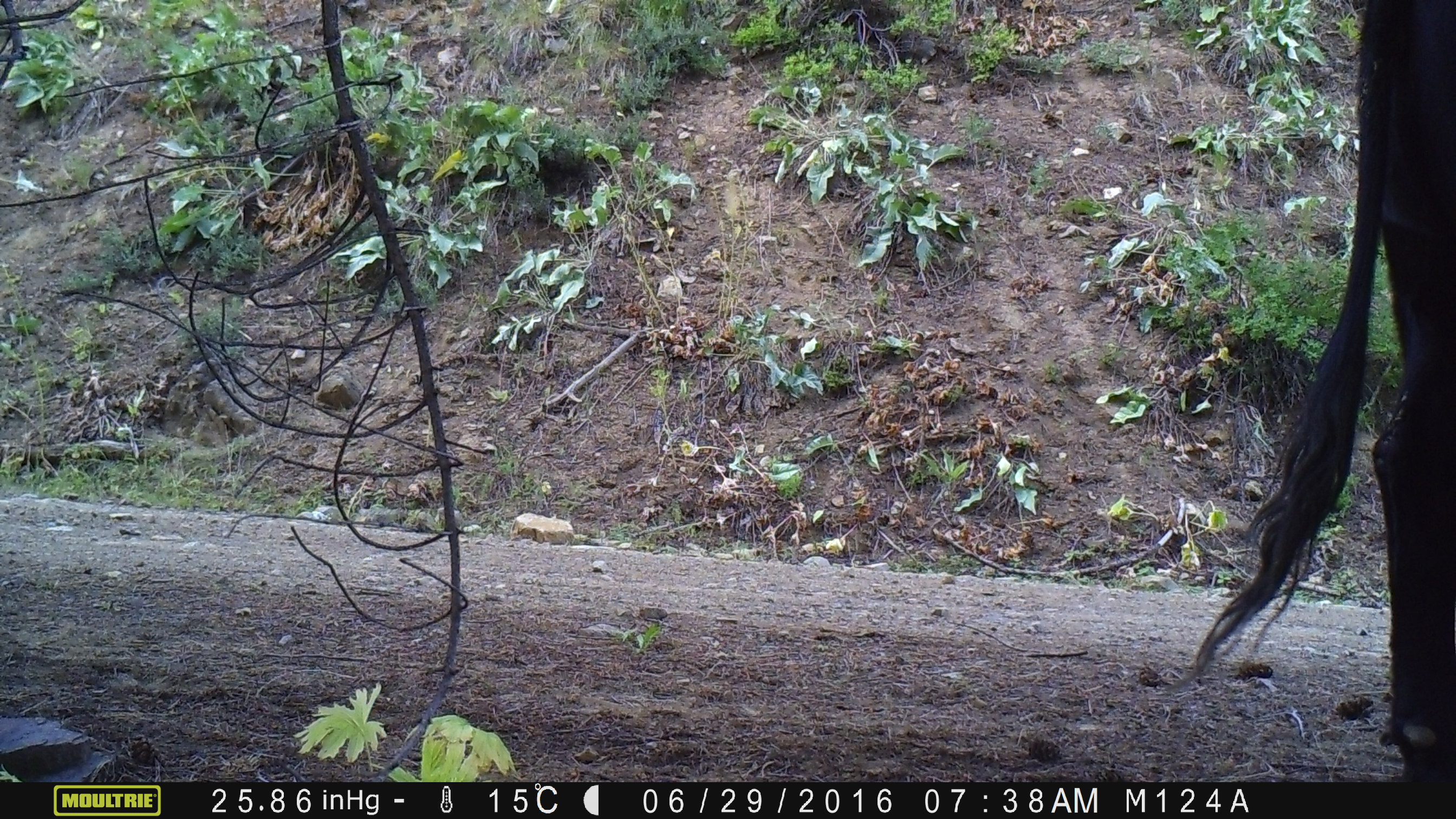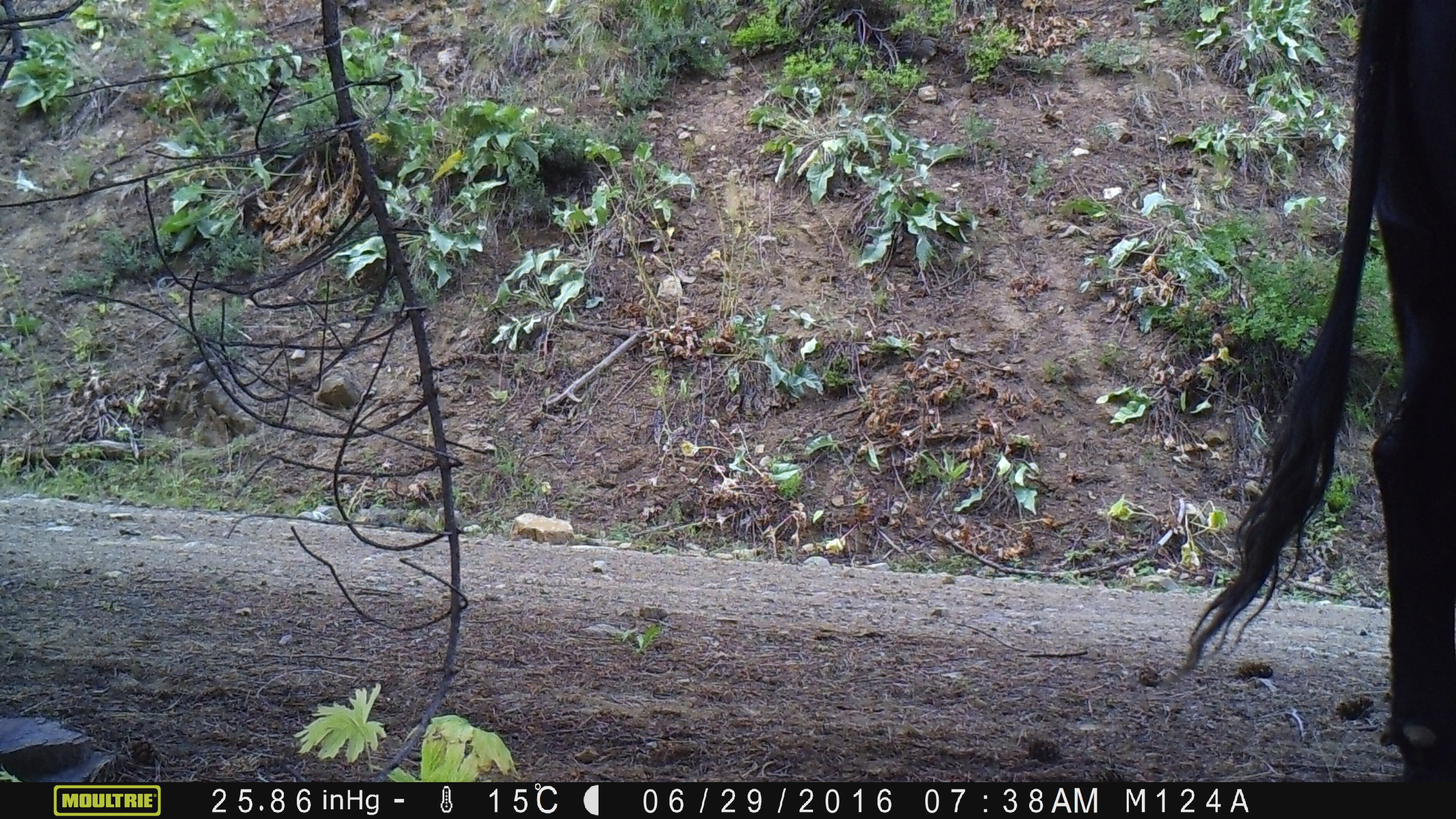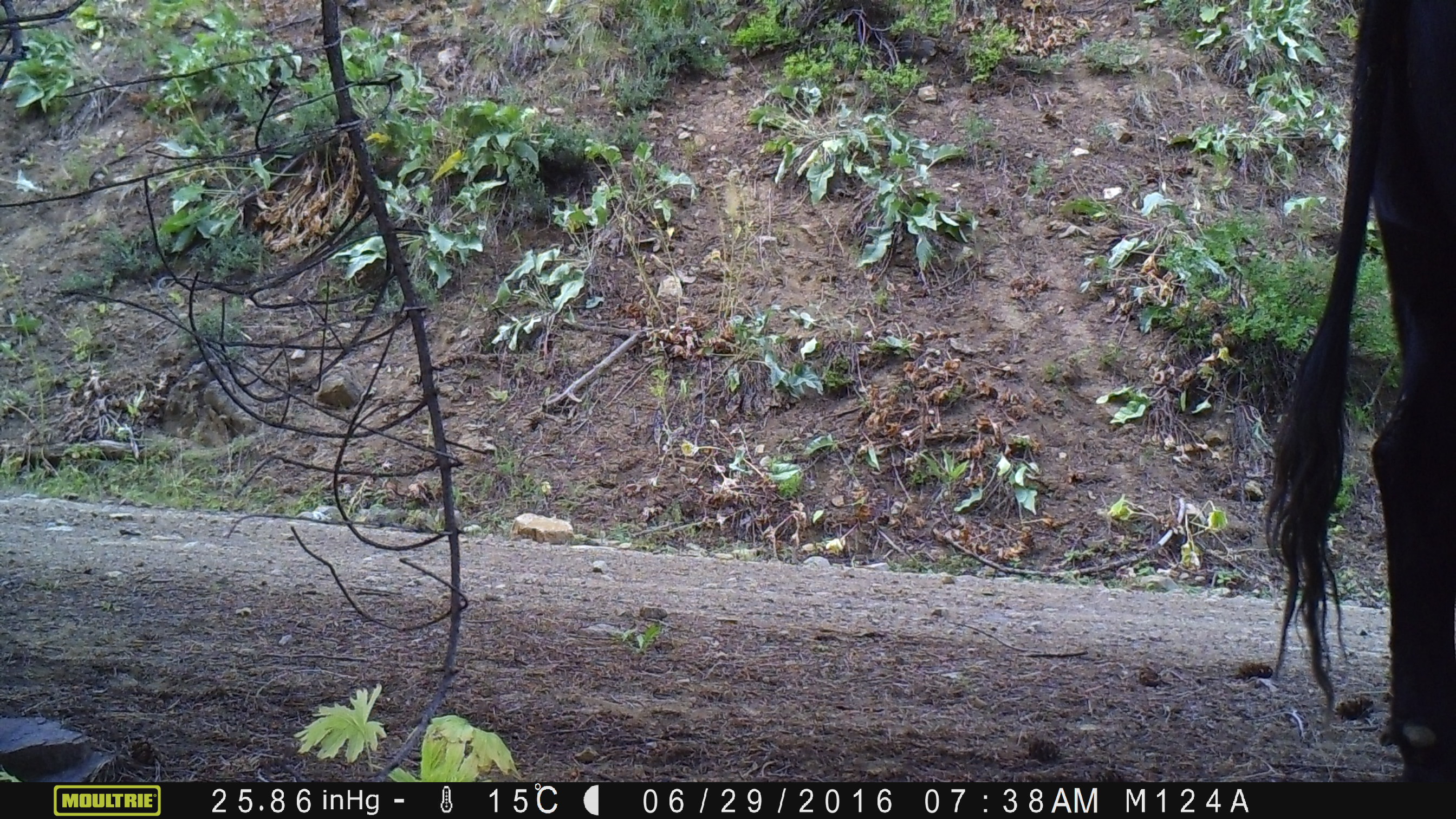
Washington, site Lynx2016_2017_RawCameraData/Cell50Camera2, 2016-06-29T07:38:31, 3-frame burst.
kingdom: Animalia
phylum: Chordata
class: Mammalia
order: Artiodactyla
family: Bovidae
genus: Bos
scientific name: Bos taurus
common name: domestic cattle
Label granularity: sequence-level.